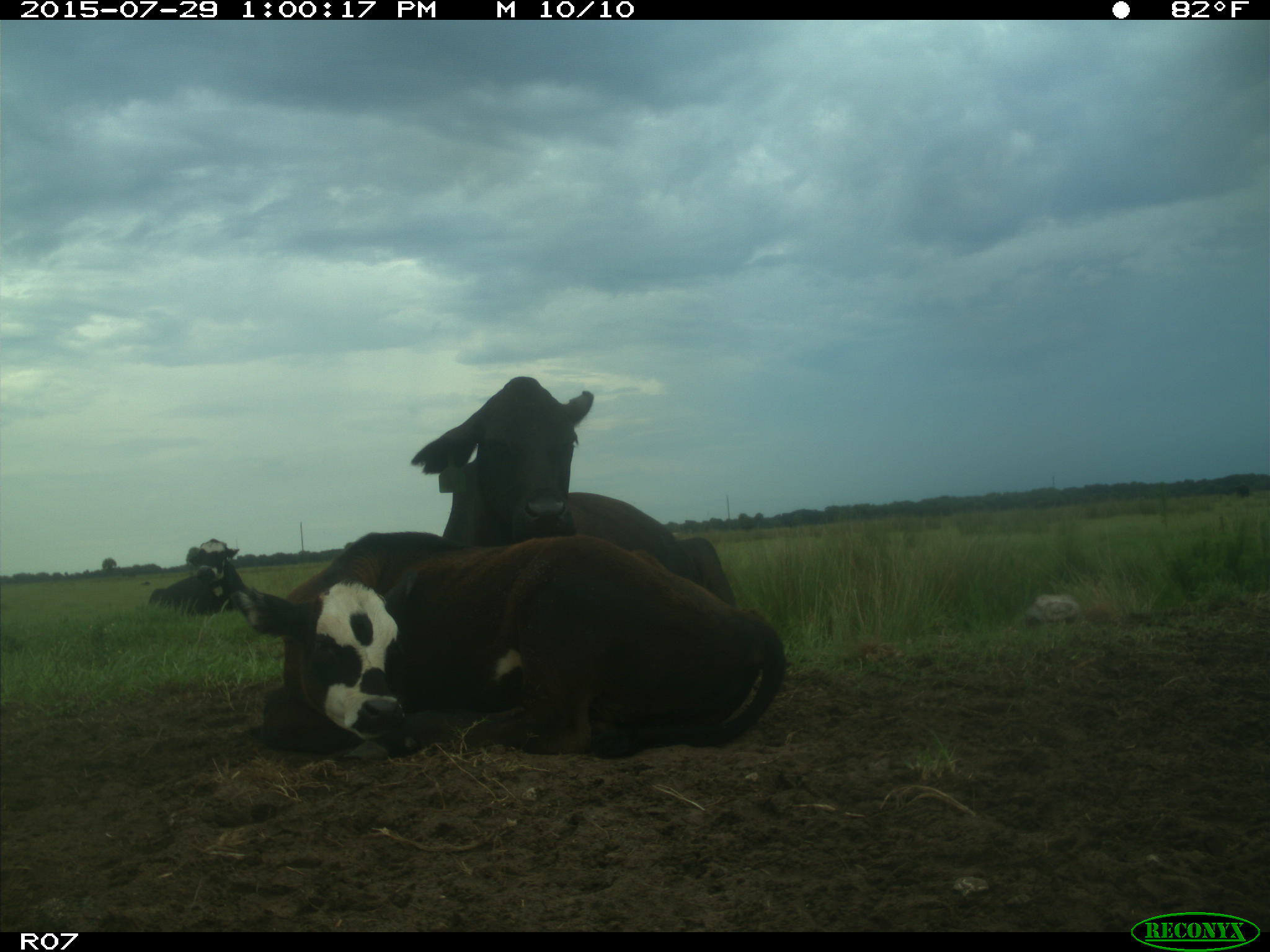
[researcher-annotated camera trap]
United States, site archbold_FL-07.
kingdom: Animalia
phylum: Chordata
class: Mammalia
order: Artiodactyla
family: Bovidae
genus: Bos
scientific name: Bos taurus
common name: domestic cow